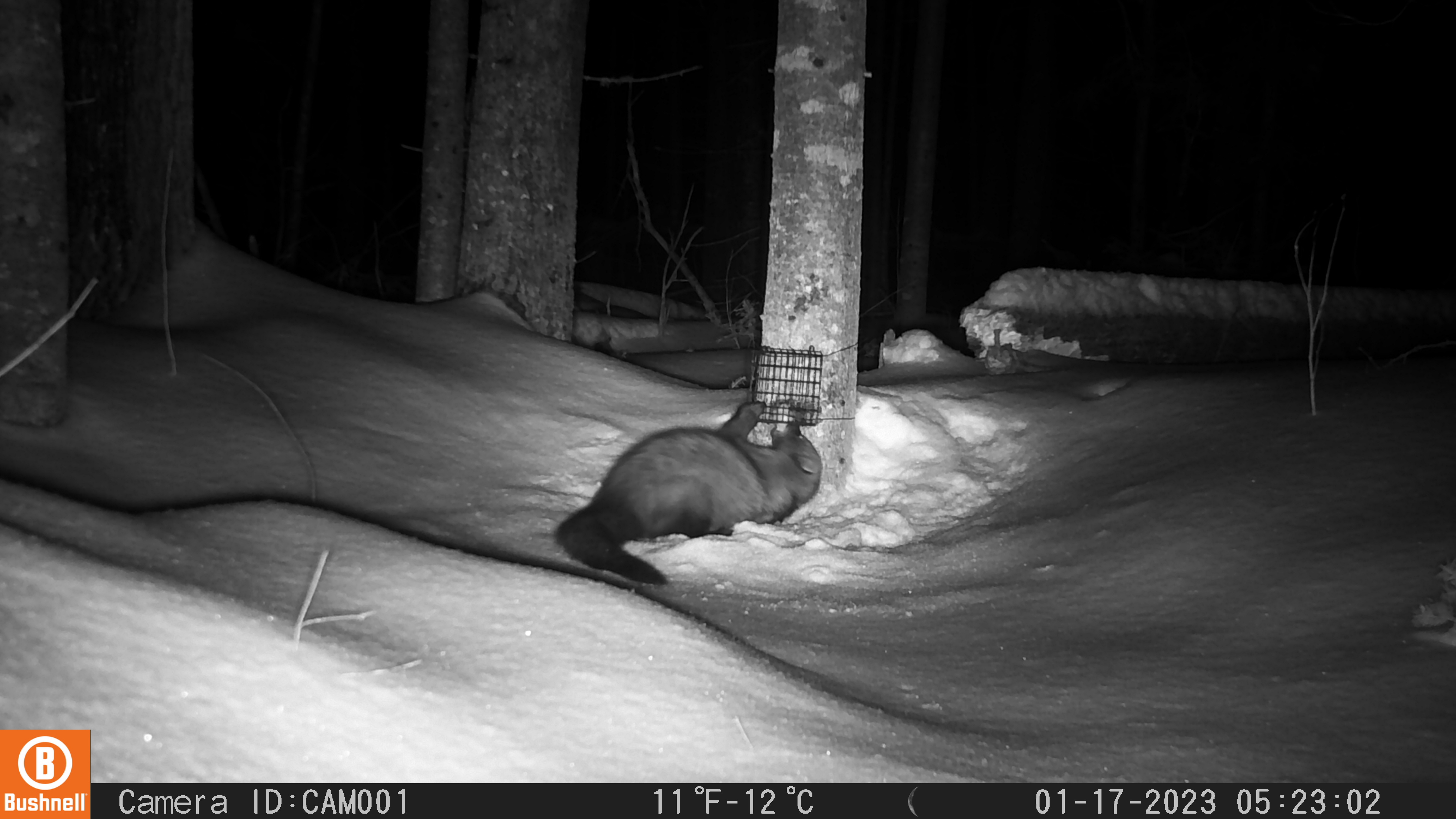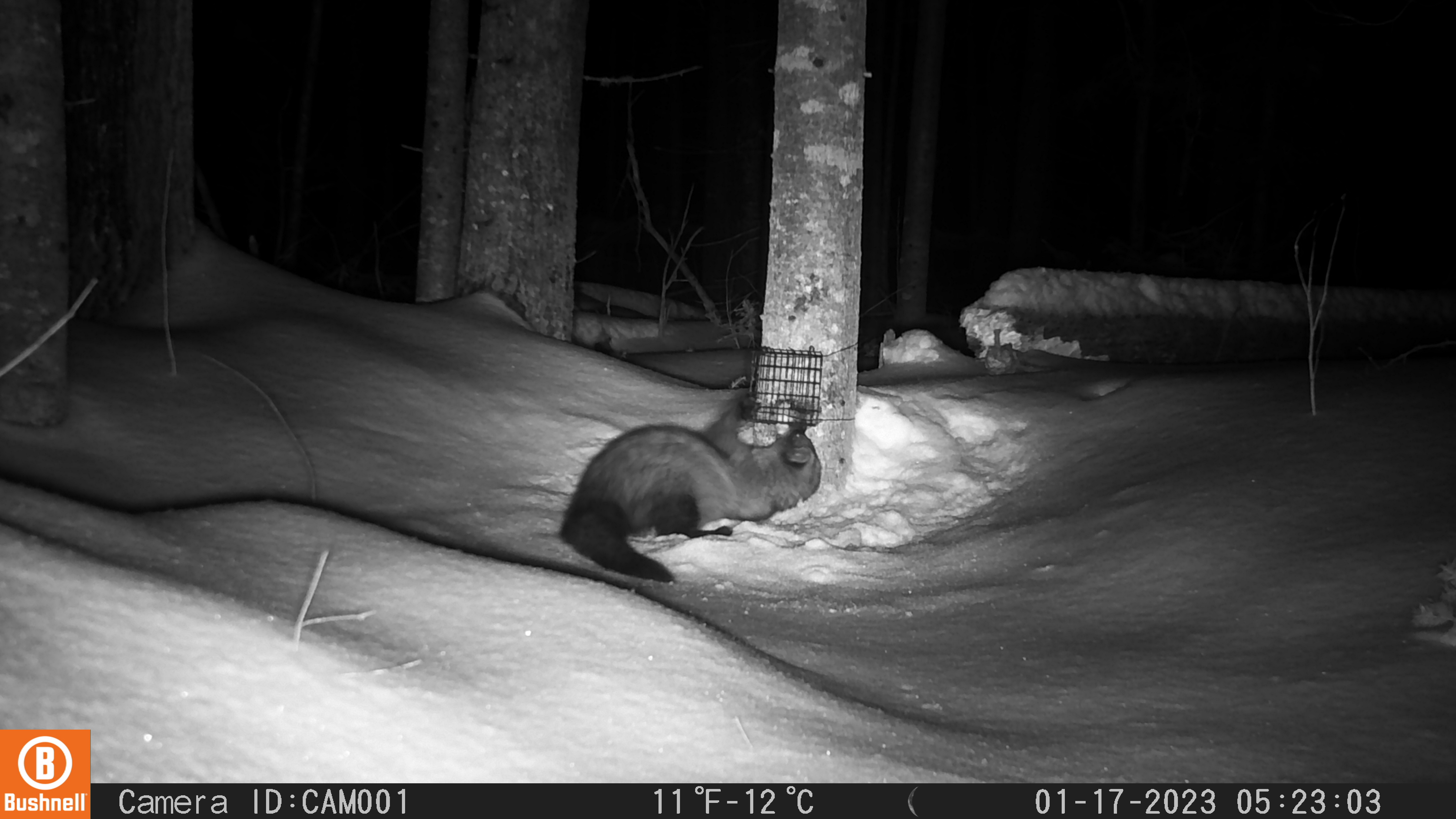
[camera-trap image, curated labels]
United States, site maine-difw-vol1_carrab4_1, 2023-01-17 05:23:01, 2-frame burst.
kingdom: Animalia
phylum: Chordata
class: Mammalia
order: Carnivora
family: Mustelidae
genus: Pekania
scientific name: Pekania pennanti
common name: fisher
Fisher (Pekania pennanti).